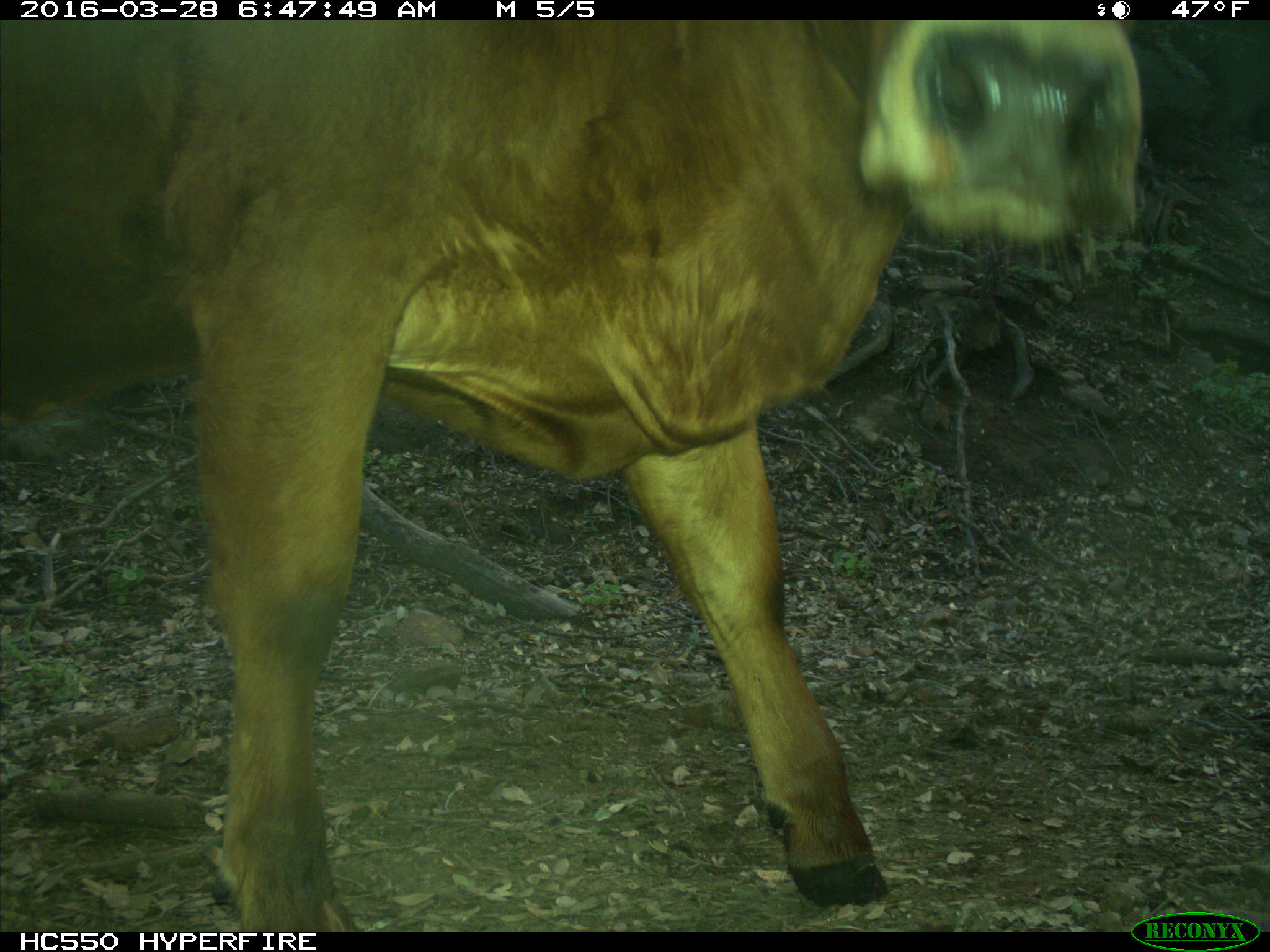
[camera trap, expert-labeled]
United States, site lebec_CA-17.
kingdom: Animalia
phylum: Chordata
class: Mammalia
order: Artiodactyla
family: Bovidae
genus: Bos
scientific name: Bos taurus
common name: domestic cow